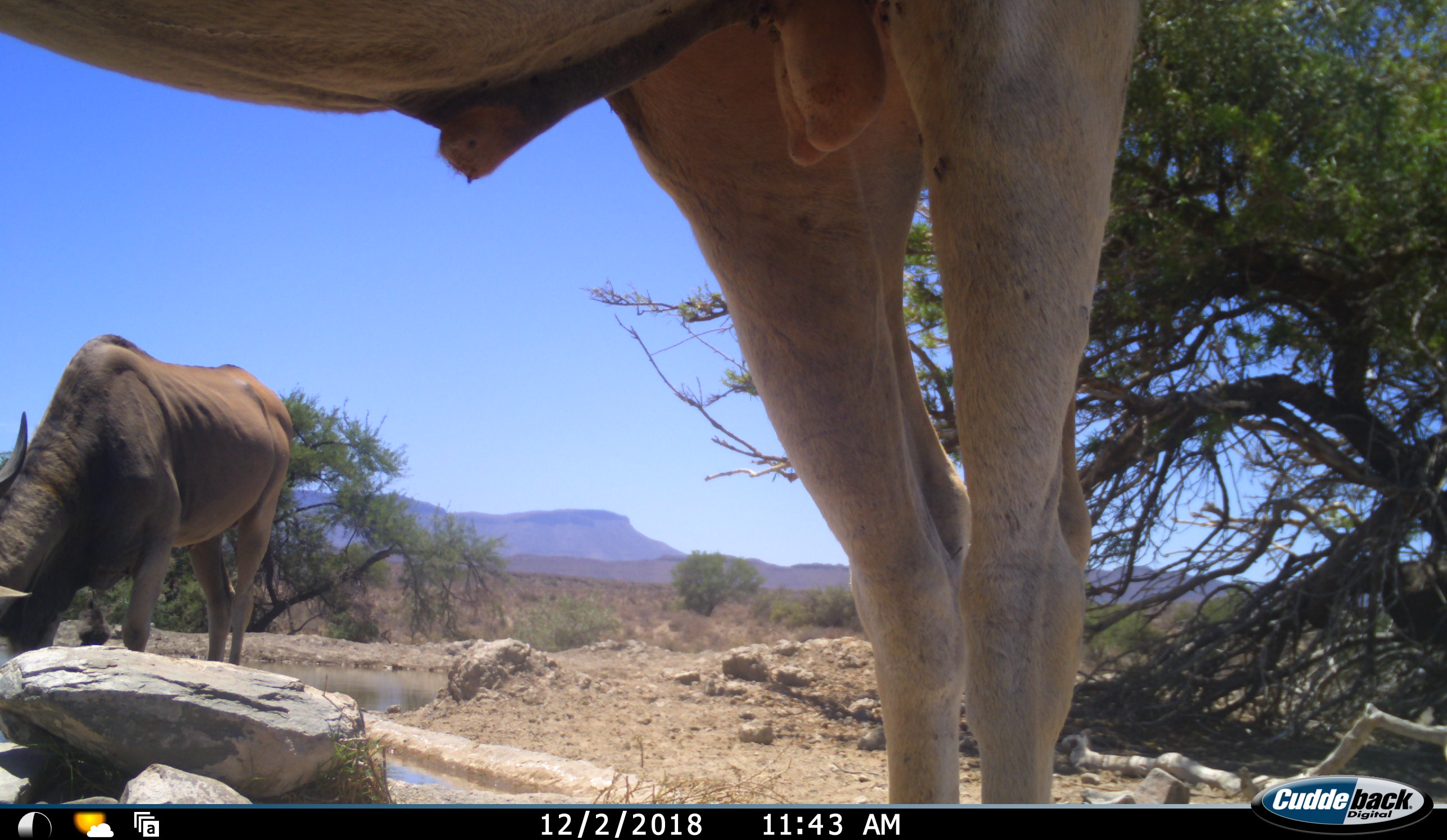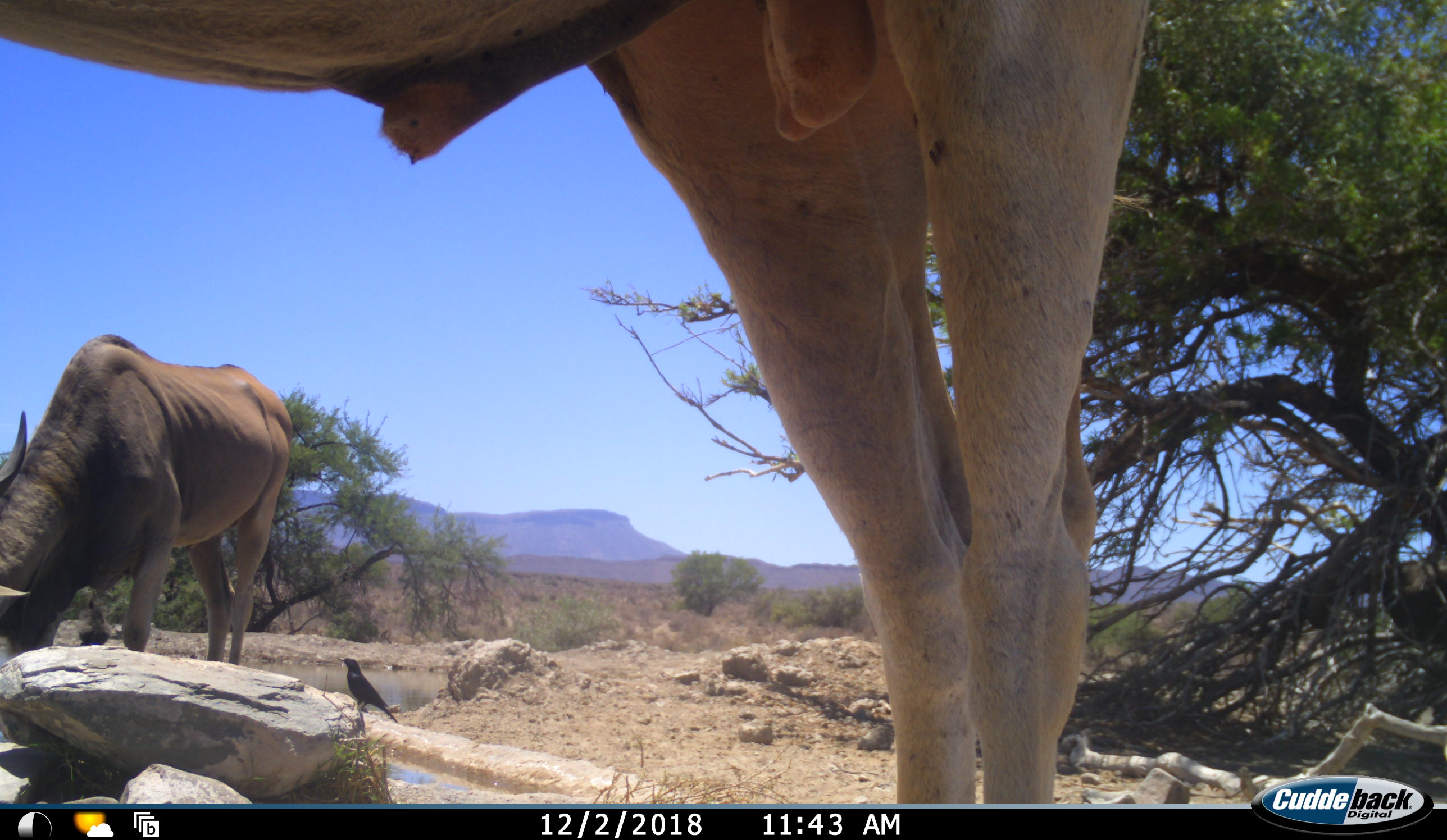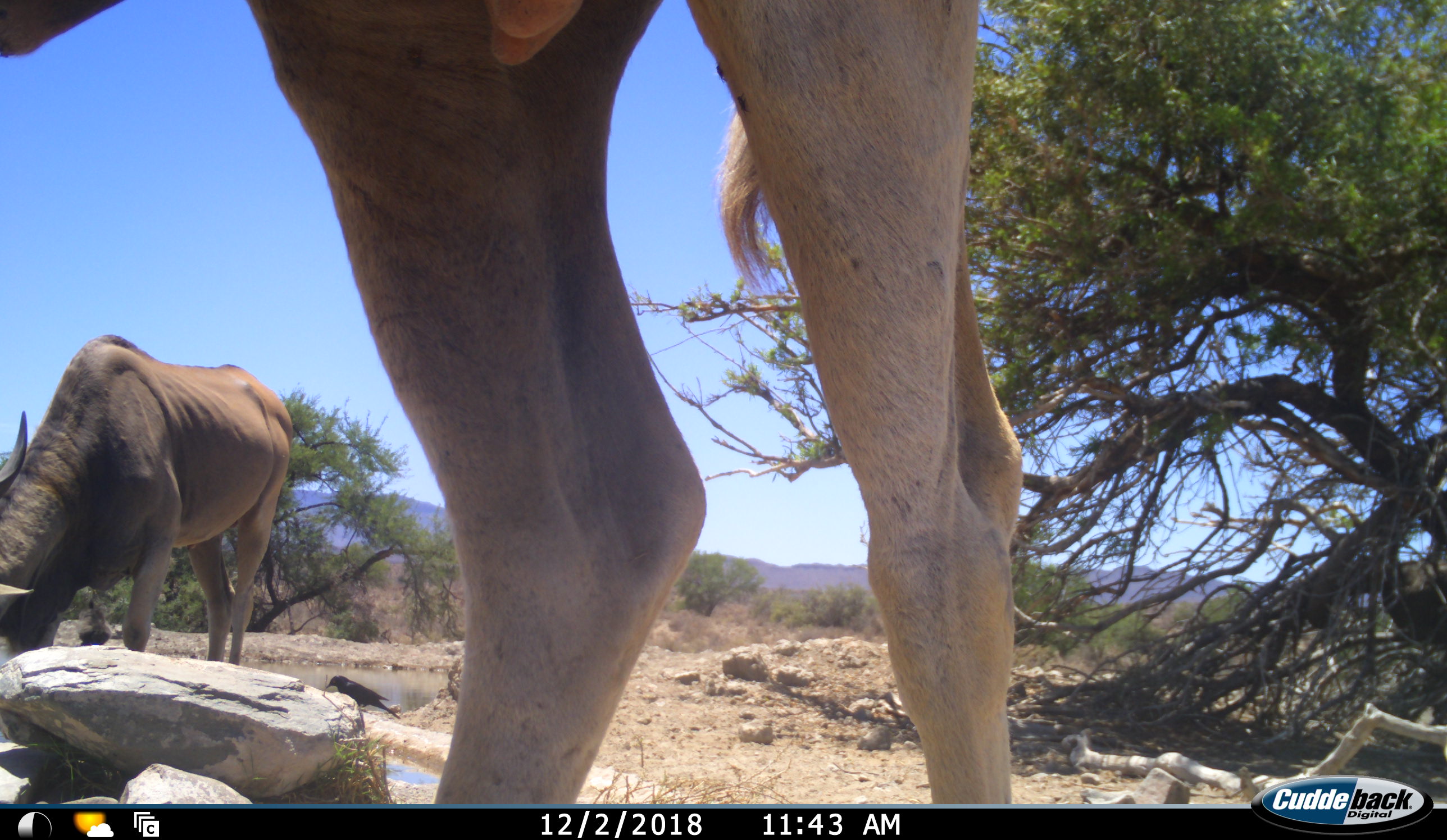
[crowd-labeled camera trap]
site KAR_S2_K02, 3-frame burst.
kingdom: Animalia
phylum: Chordata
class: Mammalia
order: Artiodactyla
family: Bovidae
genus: Tragelaphus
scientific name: Tragelaphus oryx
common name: eland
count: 2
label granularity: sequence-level